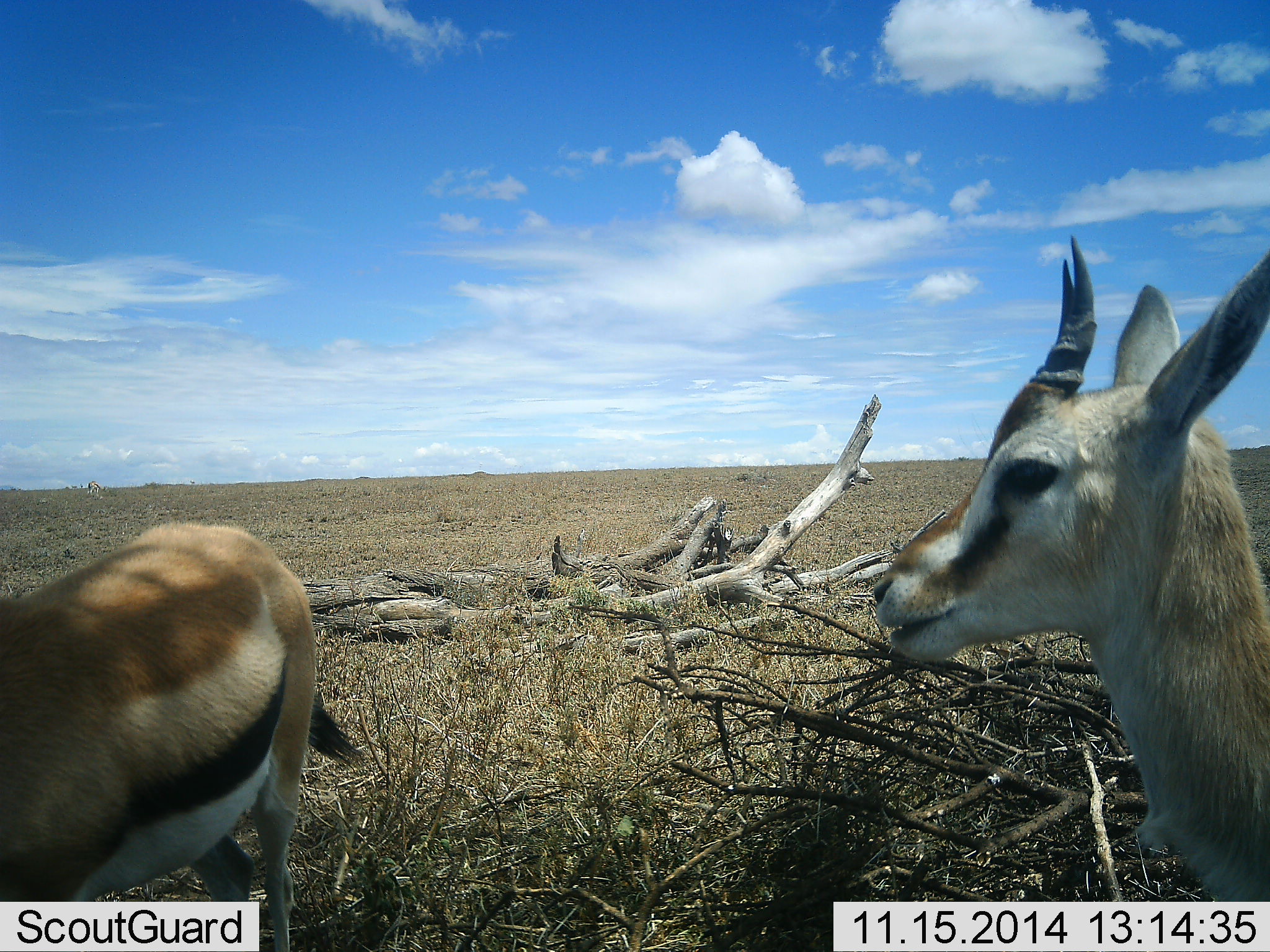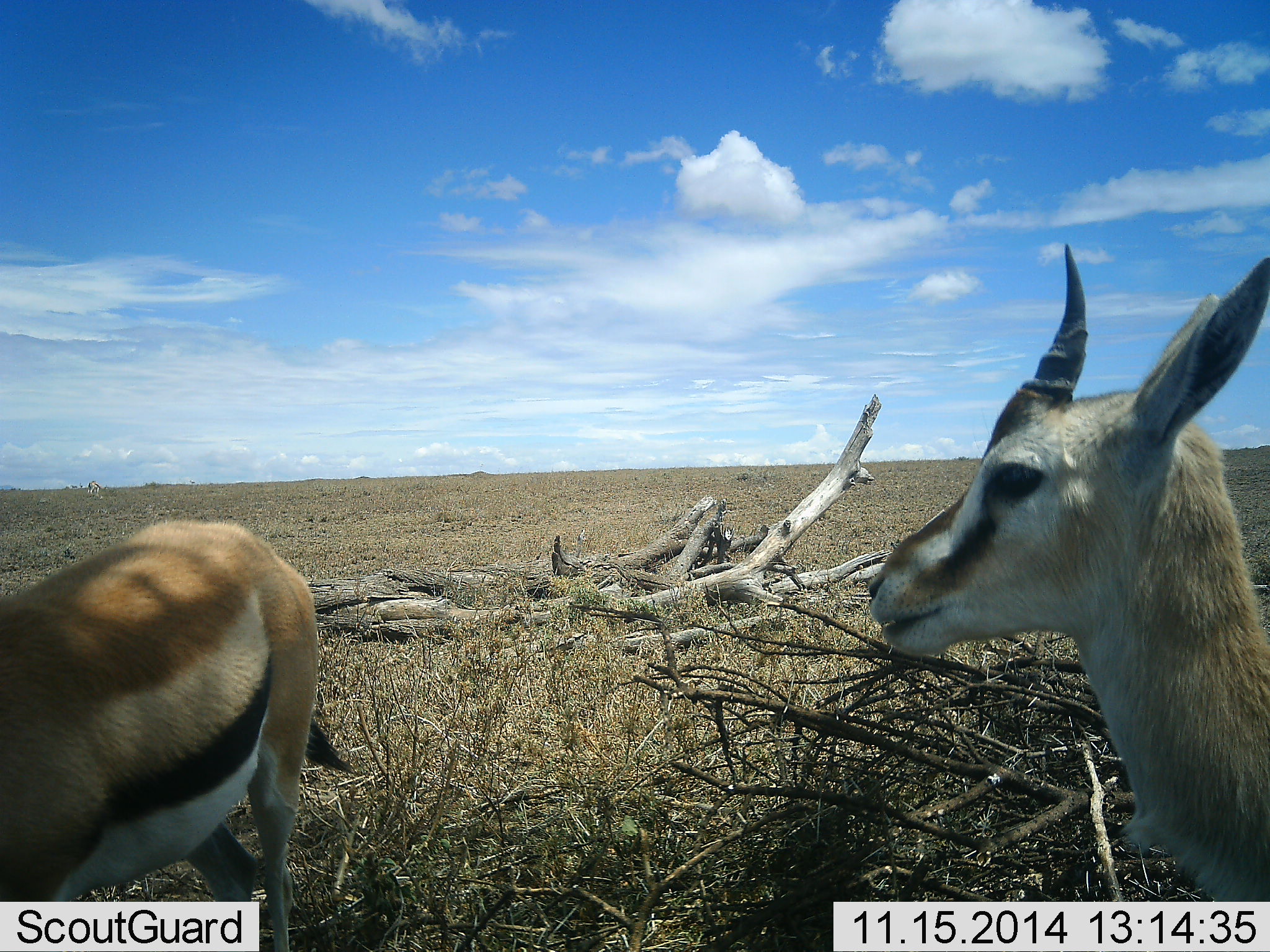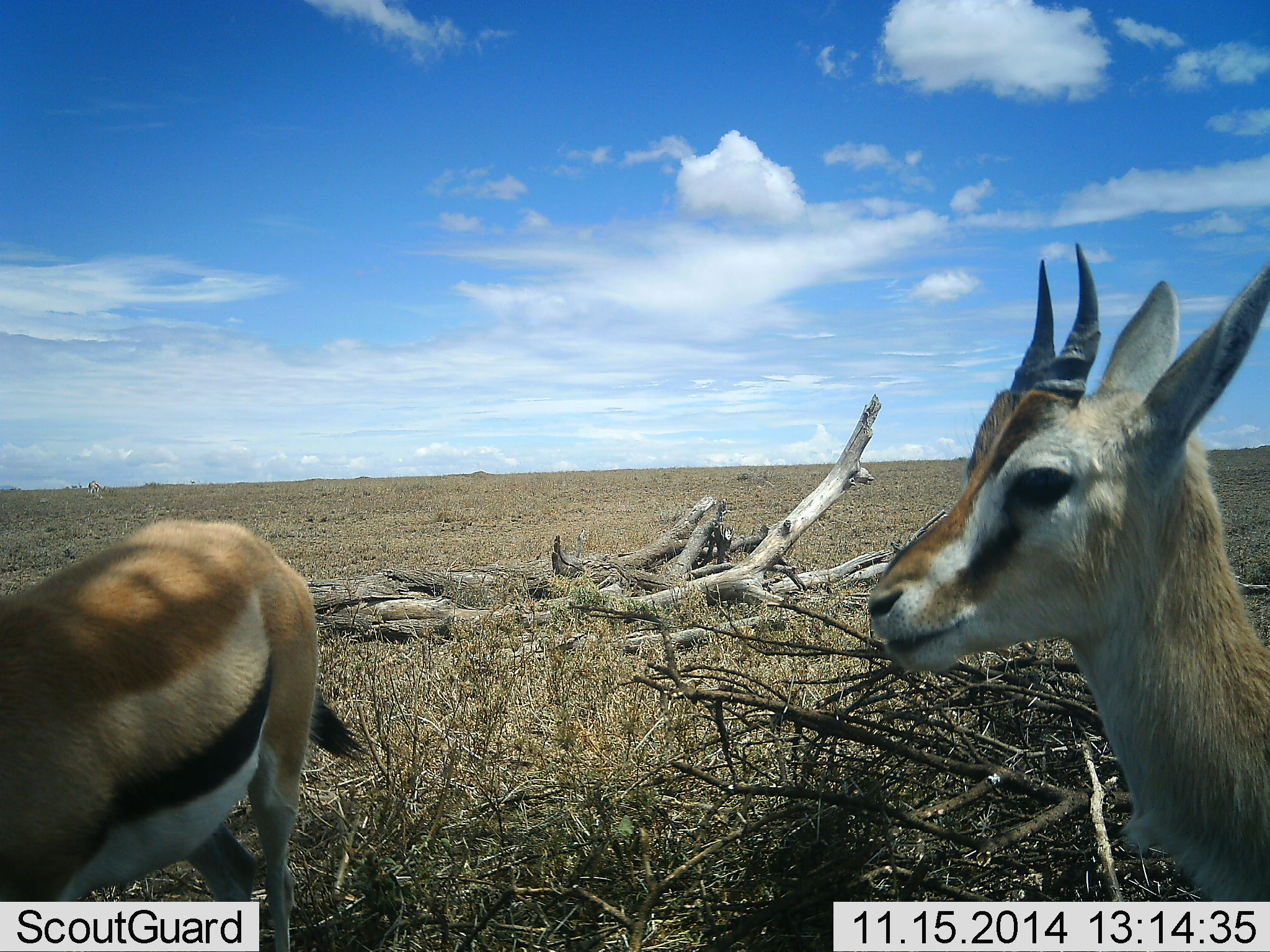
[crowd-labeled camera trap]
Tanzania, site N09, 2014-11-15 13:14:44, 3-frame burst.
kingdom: Animalia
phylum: Chordata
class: Mammalia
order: Artiodactyla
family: Bovidae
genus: Eudorcas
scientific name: Eudorcas thomsonii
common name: thomson's gazelle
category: gazellethomsons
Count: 2.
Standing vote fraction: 90%.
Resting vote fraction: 0%.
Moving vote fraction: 10%.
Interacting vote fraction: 10%.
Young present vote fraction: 0%.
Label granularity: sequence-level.